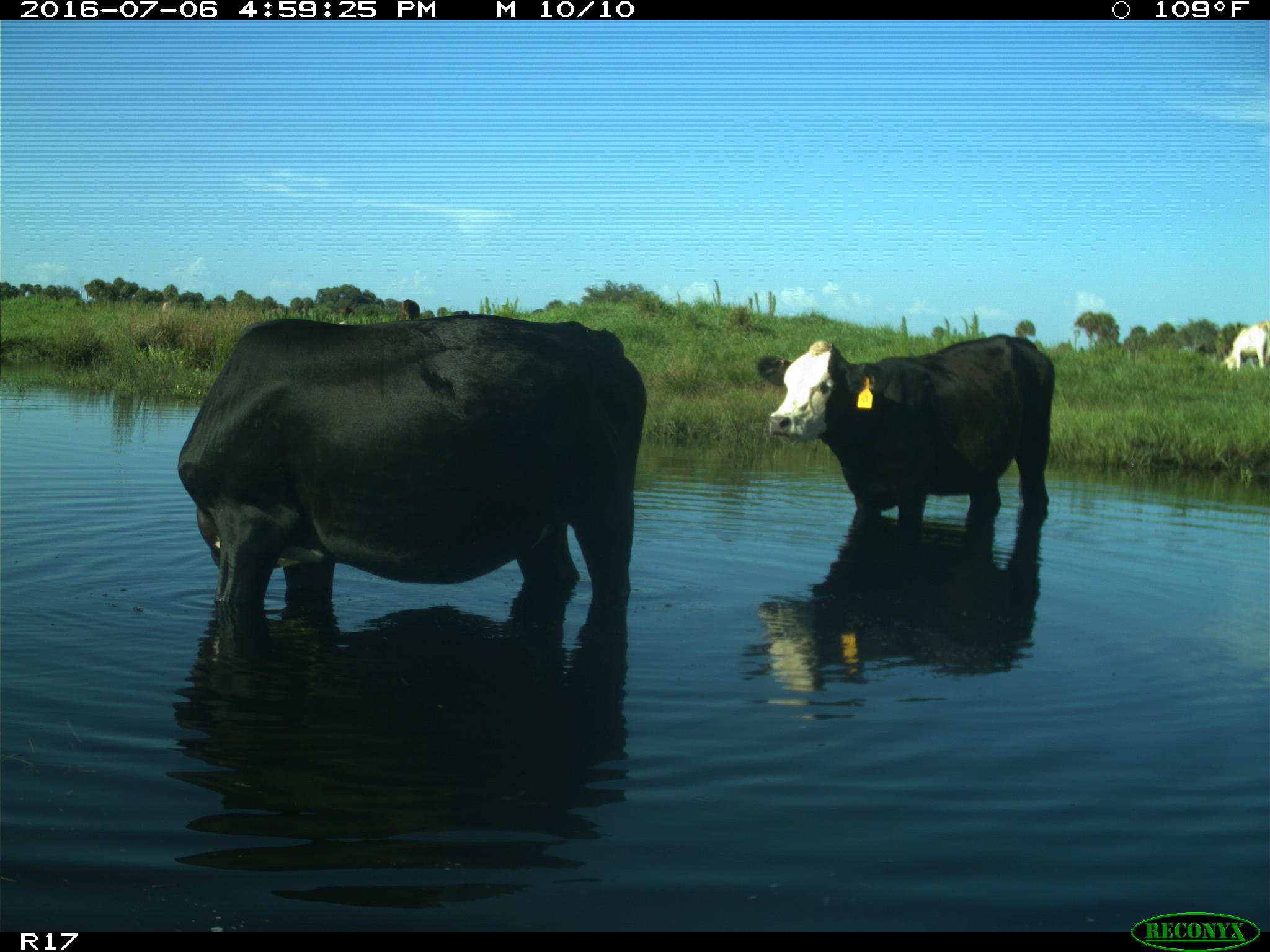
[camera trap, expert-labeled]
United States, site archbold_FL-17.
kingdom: Animalia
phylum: Chordata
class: Mammalia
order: Artiodactyla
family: Bovidae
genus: Bos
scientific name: Bos taurus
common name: domestic cow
Bos taurus (domestic cow).